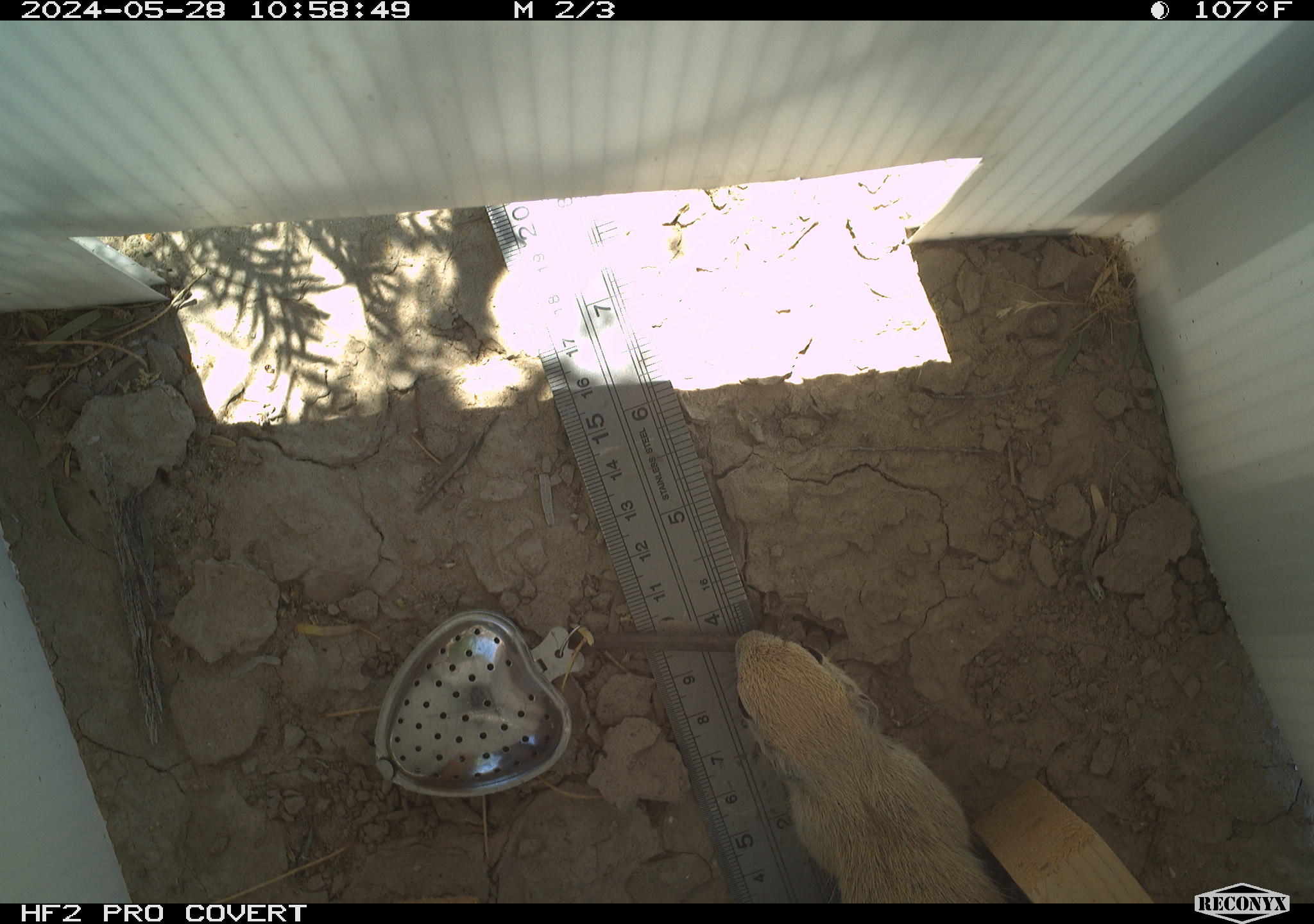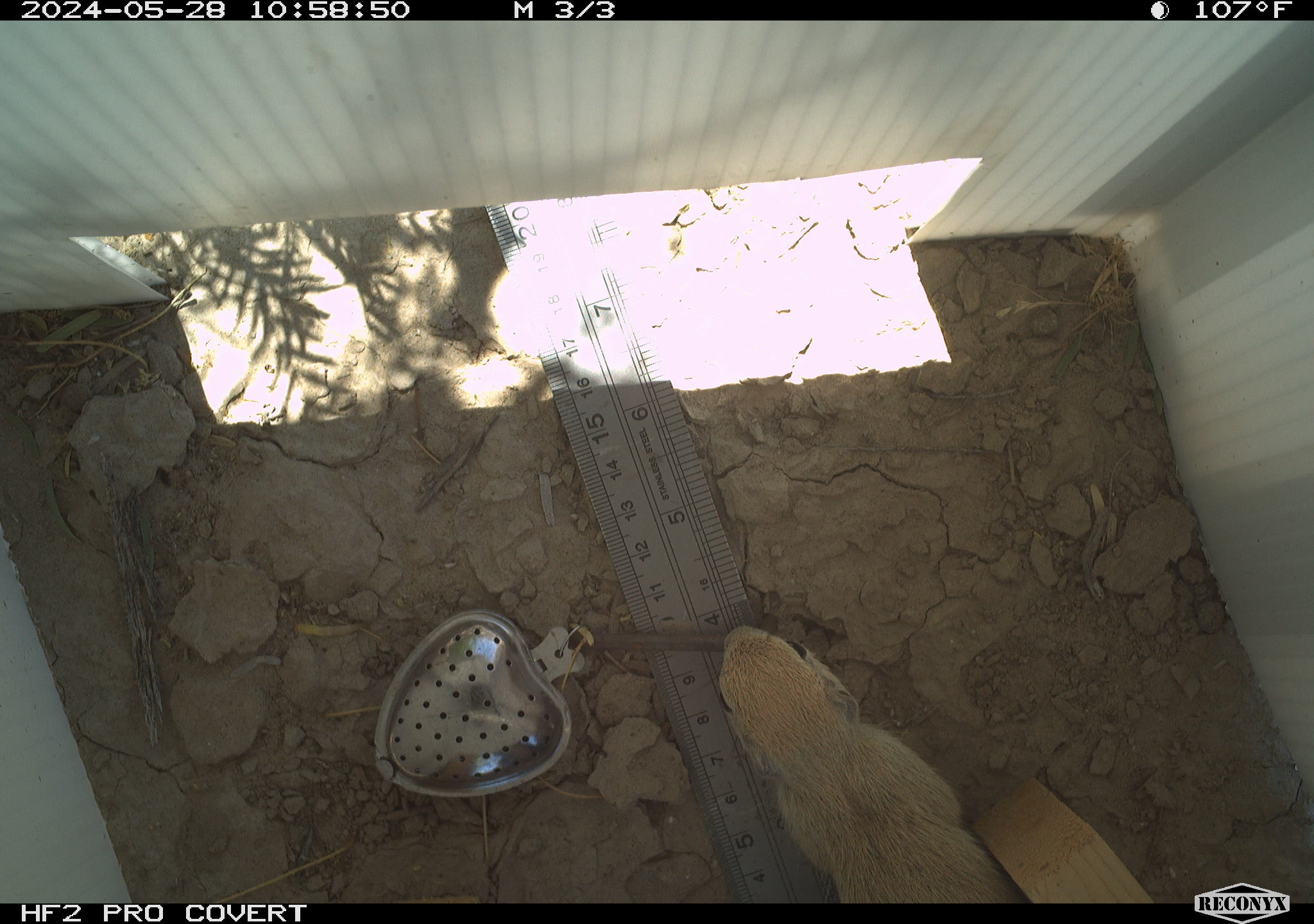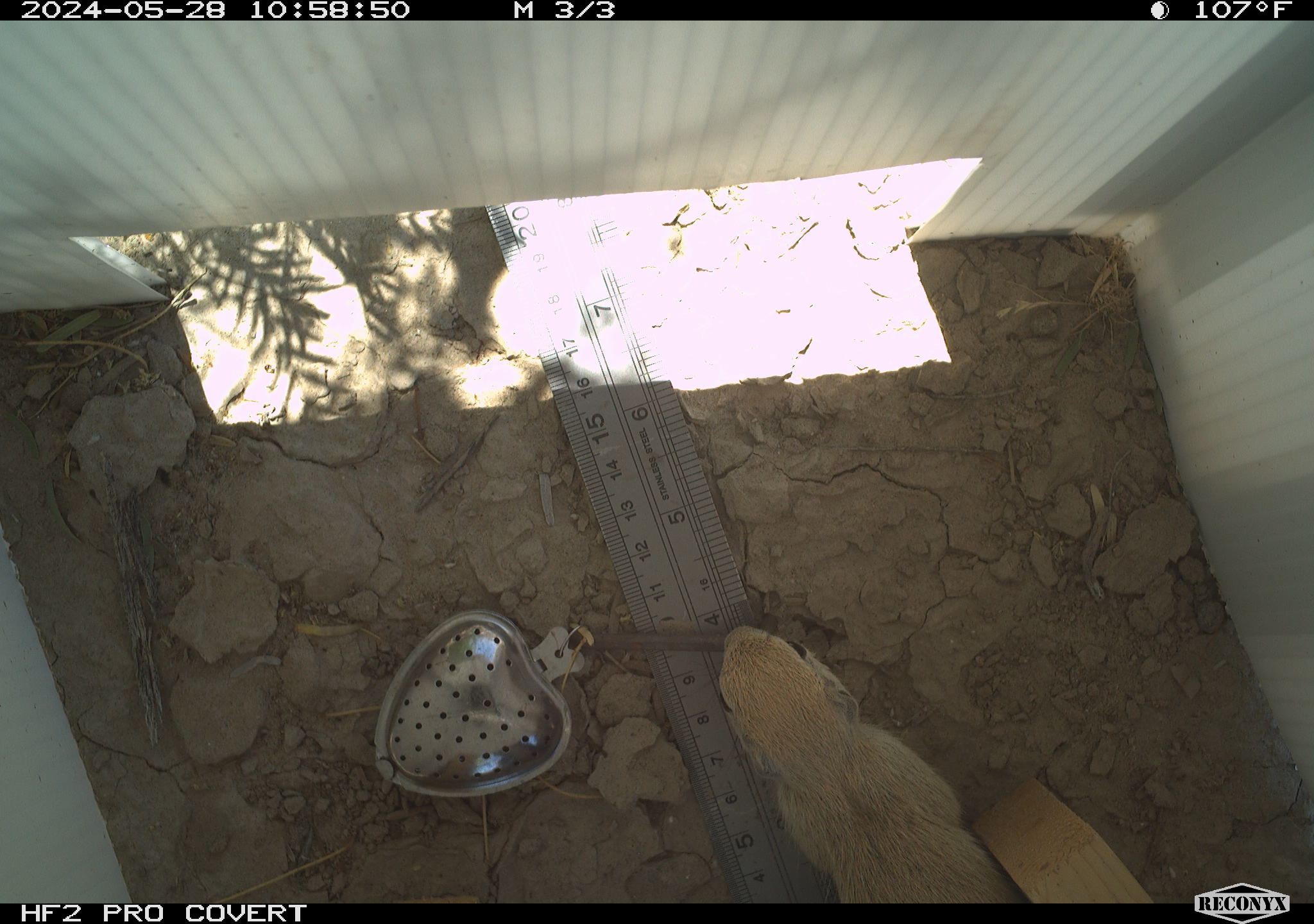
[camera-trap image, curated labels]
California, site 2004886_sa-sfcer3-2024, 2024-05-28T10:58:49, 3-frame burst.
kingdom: Animalia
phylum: Chordata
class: Mammalia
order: Rodentia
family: Sciuridae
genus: Xerospermophilus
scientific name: Xerospermophilus tereticaudus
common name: round-tailed ground squirrel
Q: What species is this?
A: Round-tailed ground squirrel (Xerospermophilus tereticaudus).